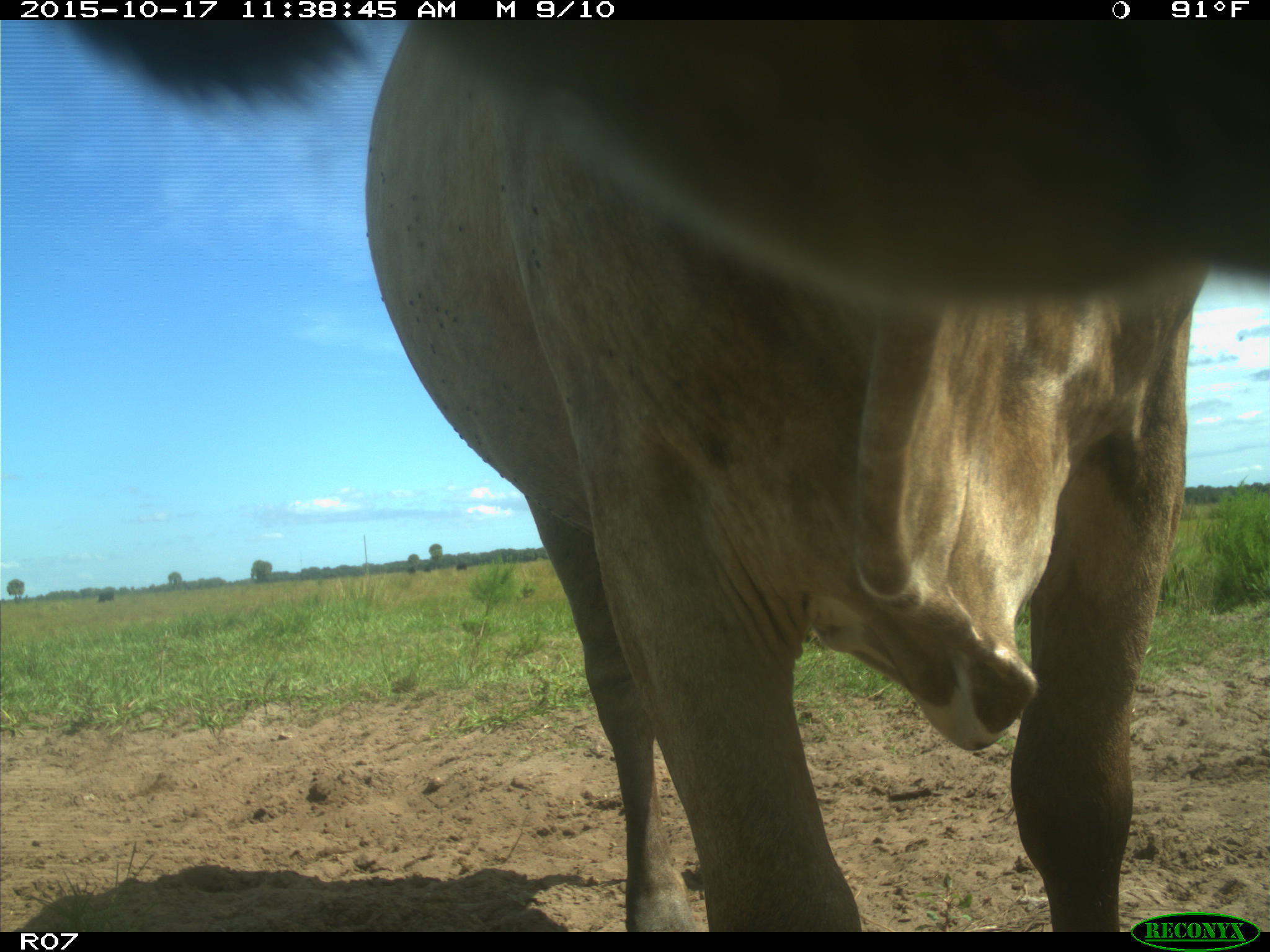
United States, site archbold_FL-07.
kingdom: Animalia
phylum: Chordata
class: Mammalia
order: Artiodactyla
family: Bovidae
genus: Bos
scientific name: Bos taurus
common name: domestic cow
Bos taurus (domestic cow).